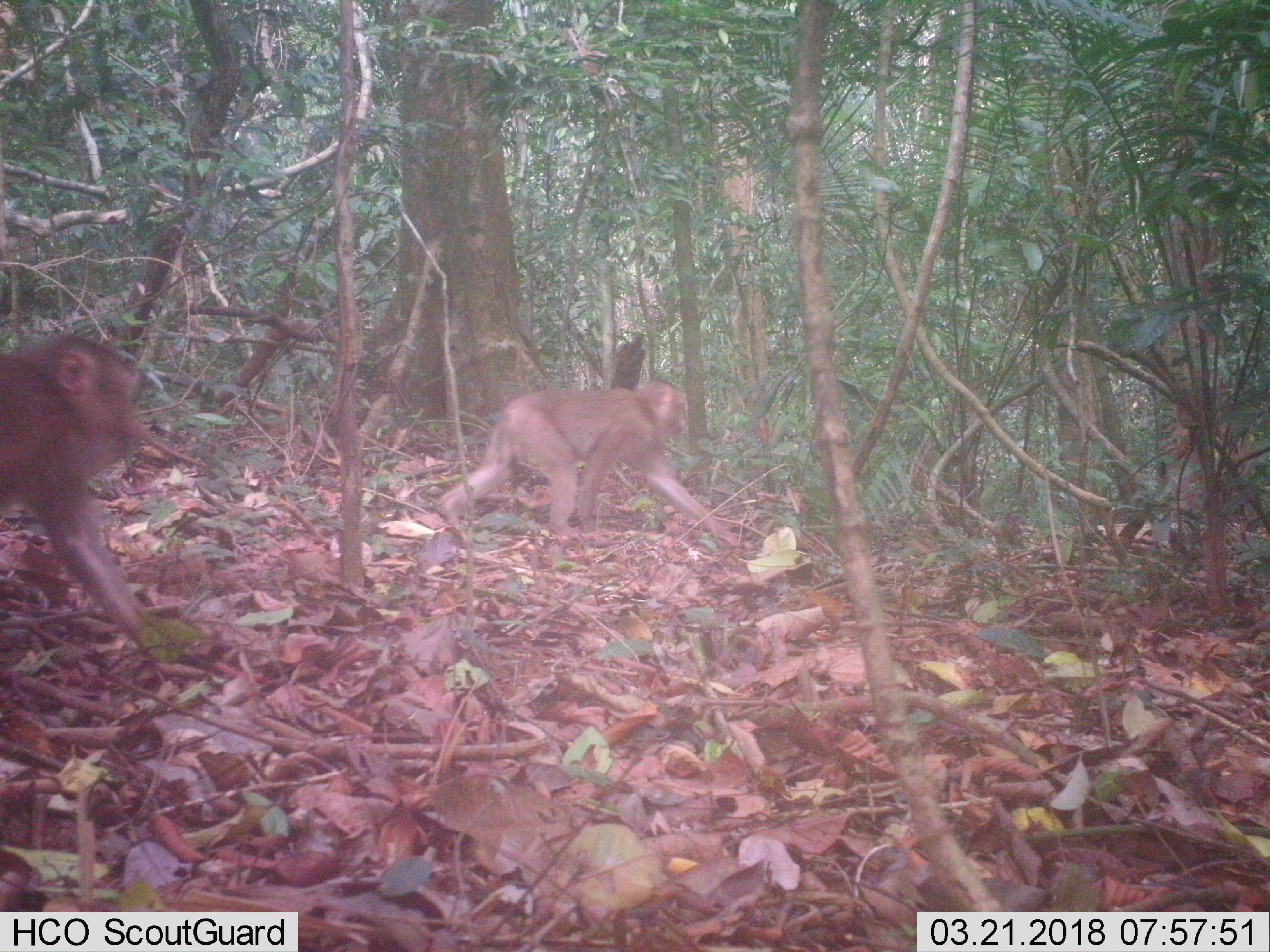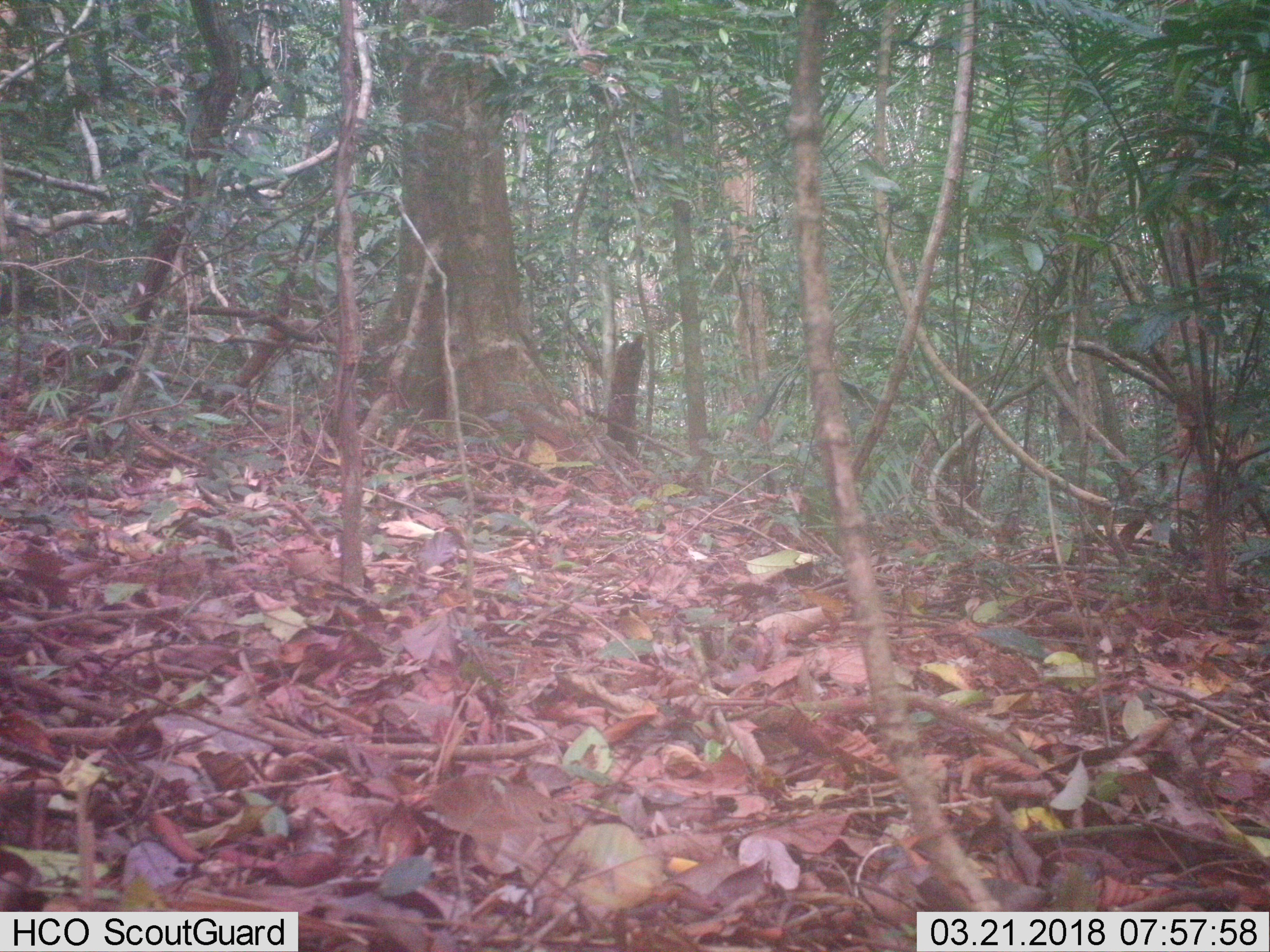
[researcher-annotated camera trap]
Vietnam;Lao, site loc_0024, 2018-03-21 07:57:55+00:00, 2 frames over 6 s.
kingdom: Animalia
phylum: Chordata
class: Mammalia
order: Primates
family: Cercopithecidae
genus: Macaca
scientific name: Macaca nemestrina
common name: pig-tailed macaque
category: pig tailed macaque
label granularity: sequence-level